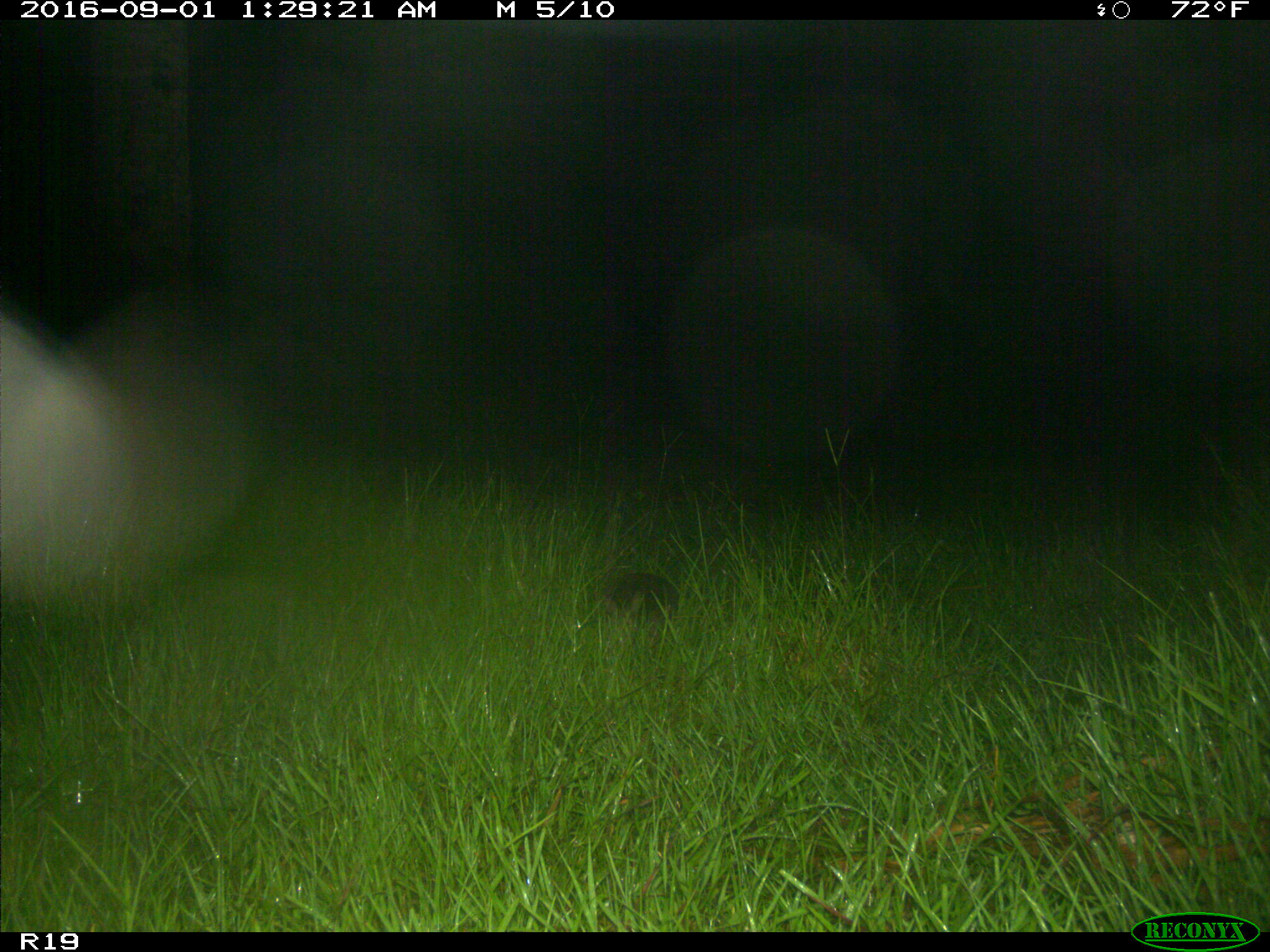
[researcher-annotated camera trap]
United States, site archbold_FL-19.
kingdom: Animalia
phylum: Chordata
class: Mammalia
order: Cingulata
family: Dasypodidae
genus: Dasypus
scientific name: Dasypus novemcinctus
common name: nine-banded armadillo